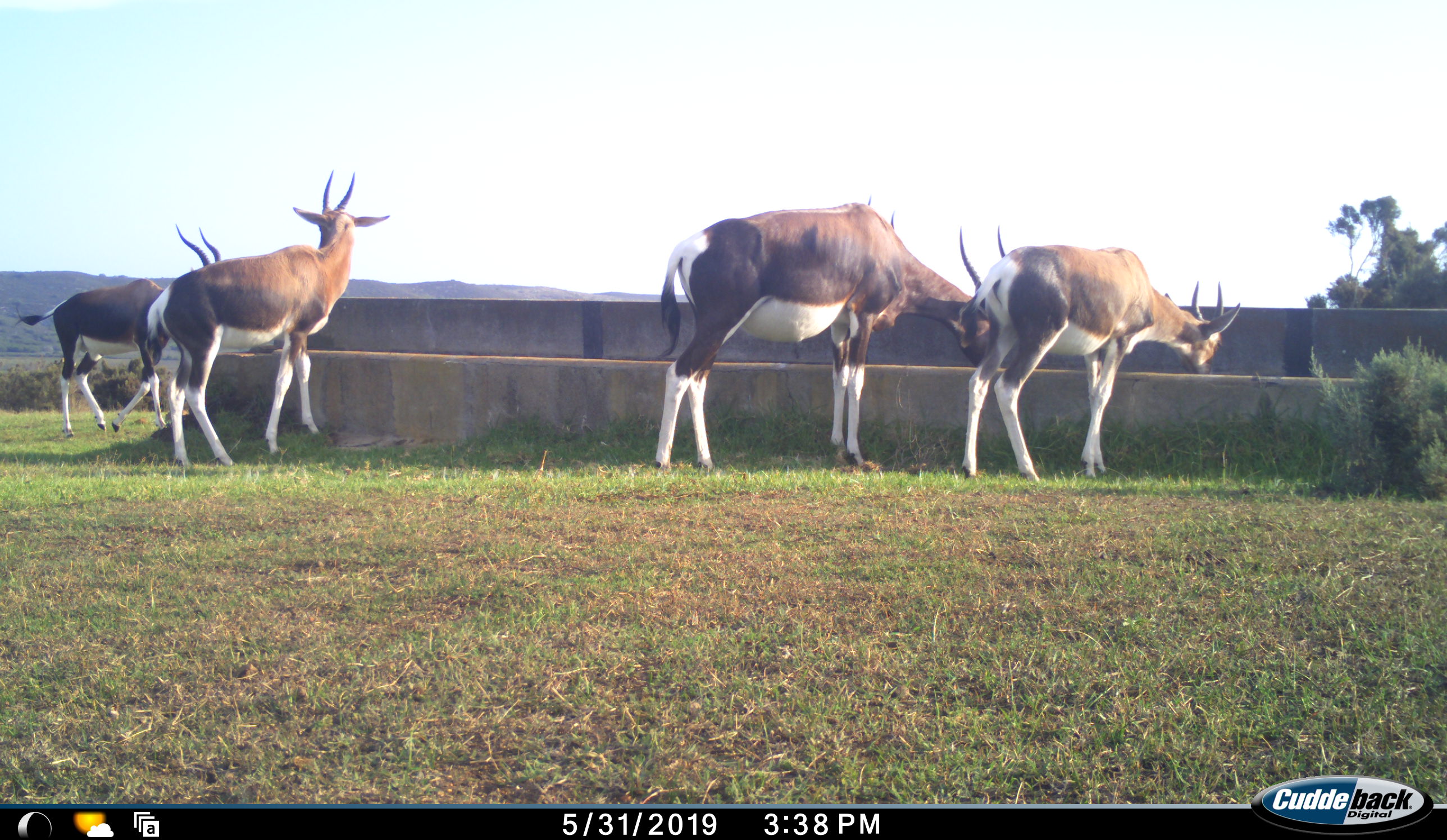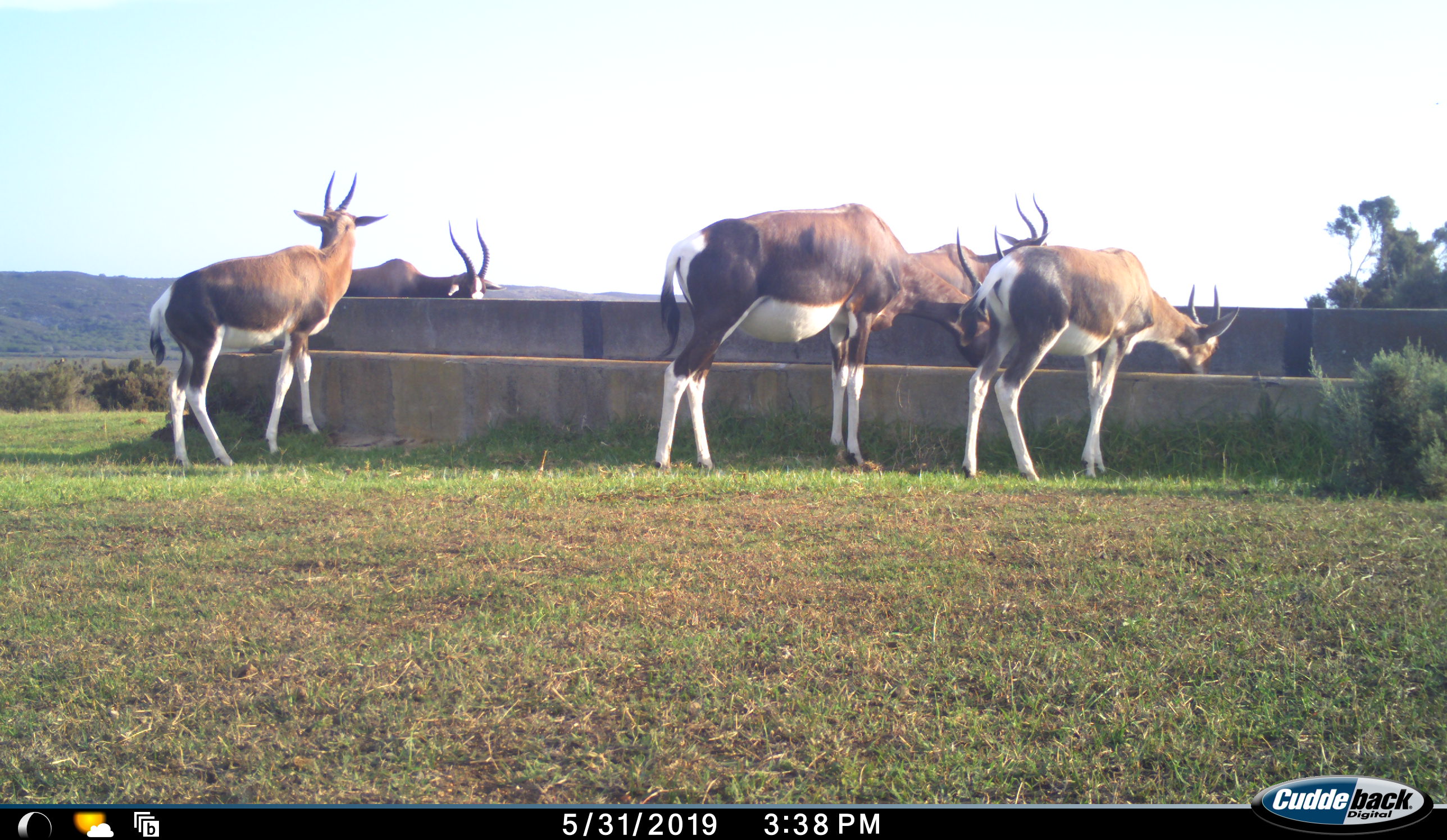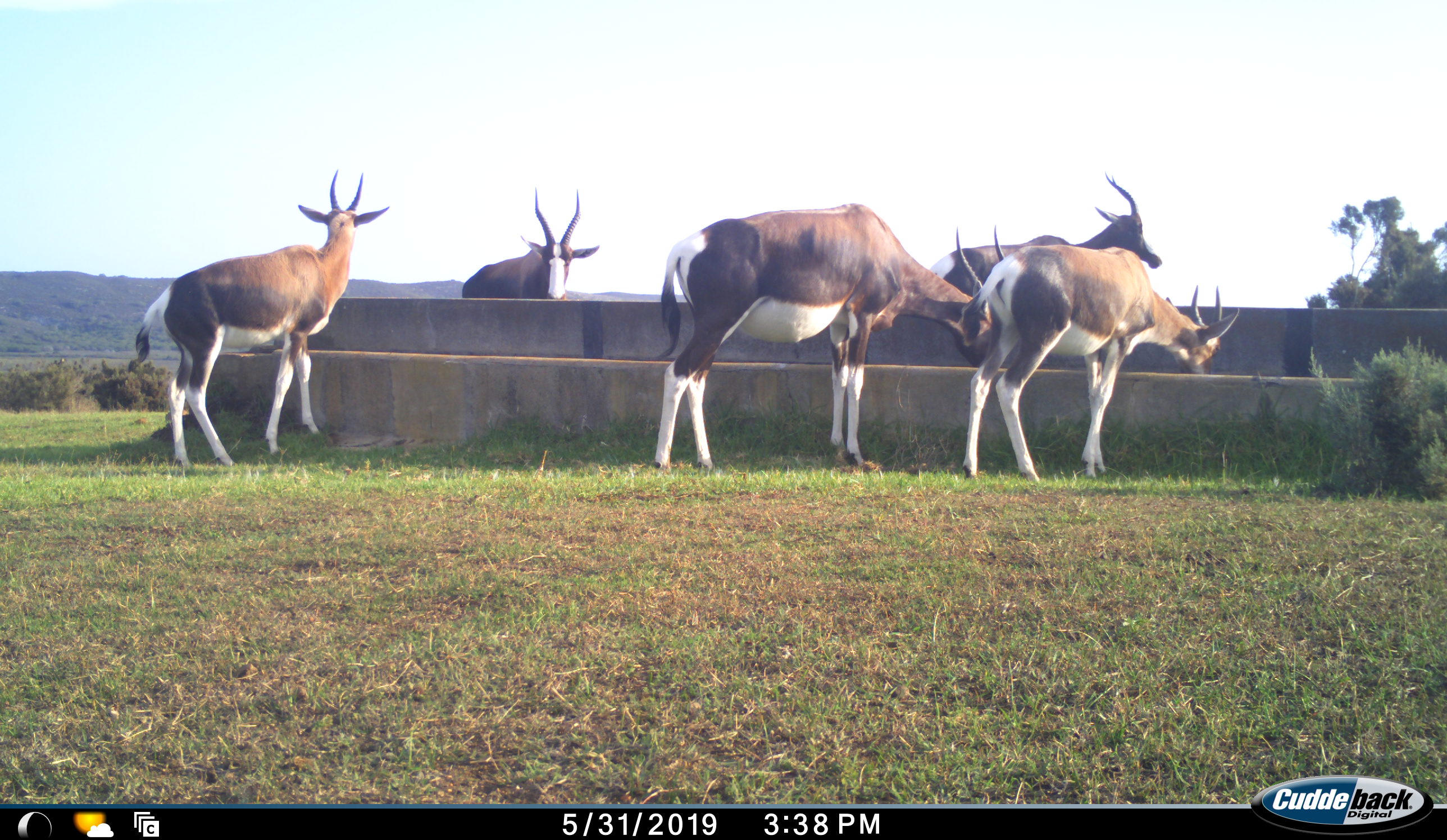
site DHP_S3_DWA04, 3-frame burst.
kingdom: Animalia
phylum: Chordata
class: Mammalia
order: Artiodactyla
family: Bovidae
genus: Damaliscus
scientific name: Damaliscus pygargus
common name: bontebok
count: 5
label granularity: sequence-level